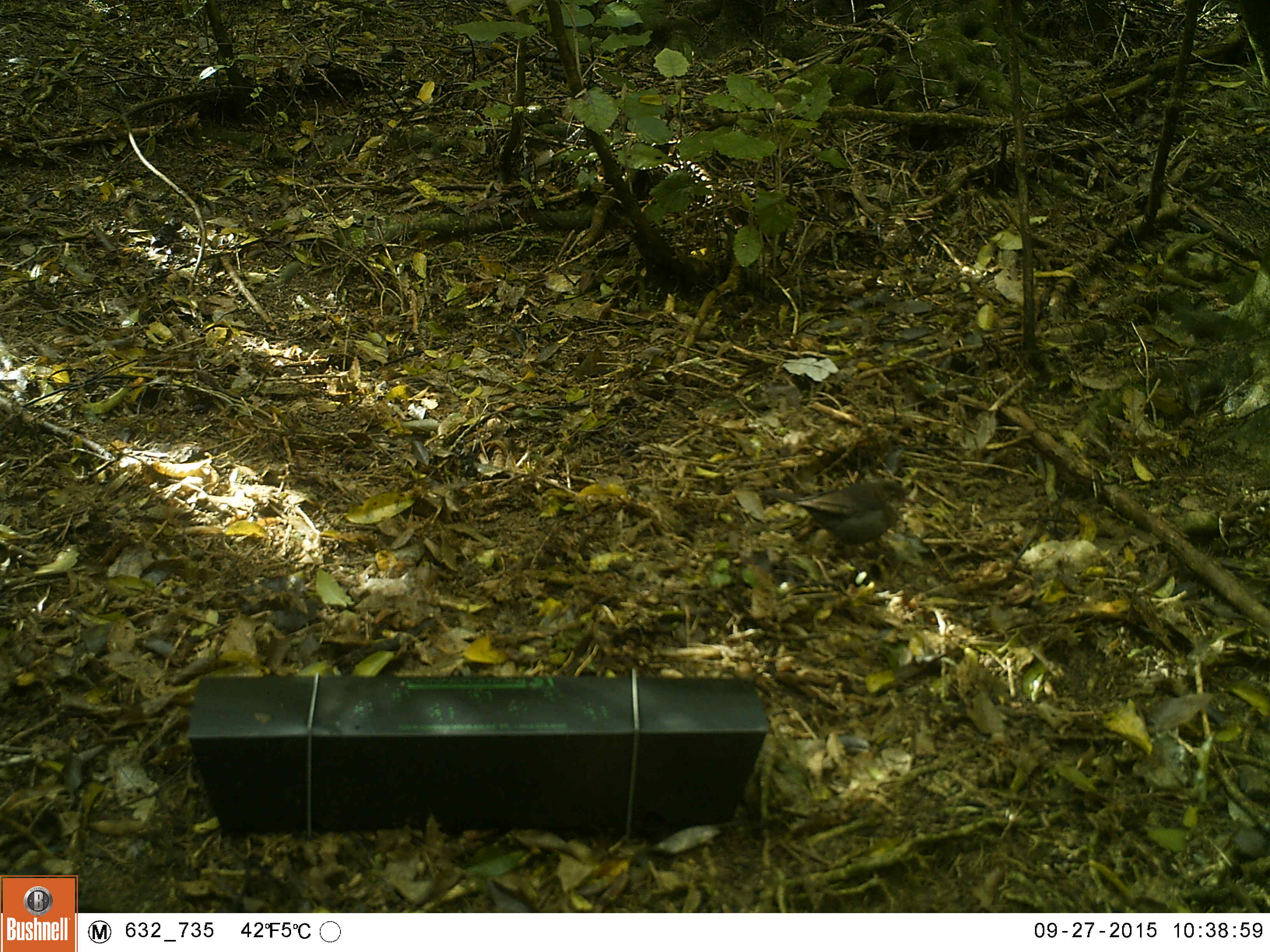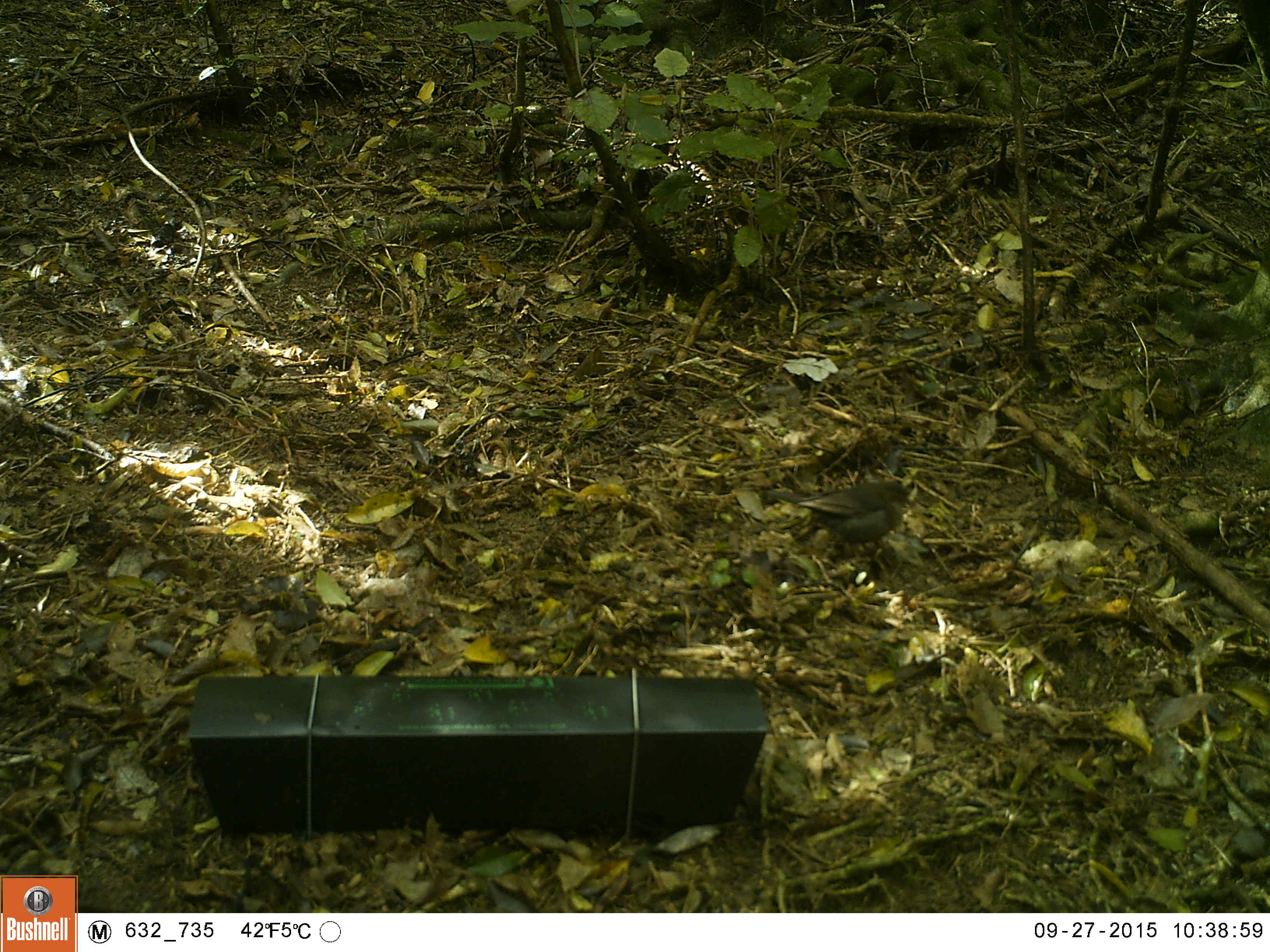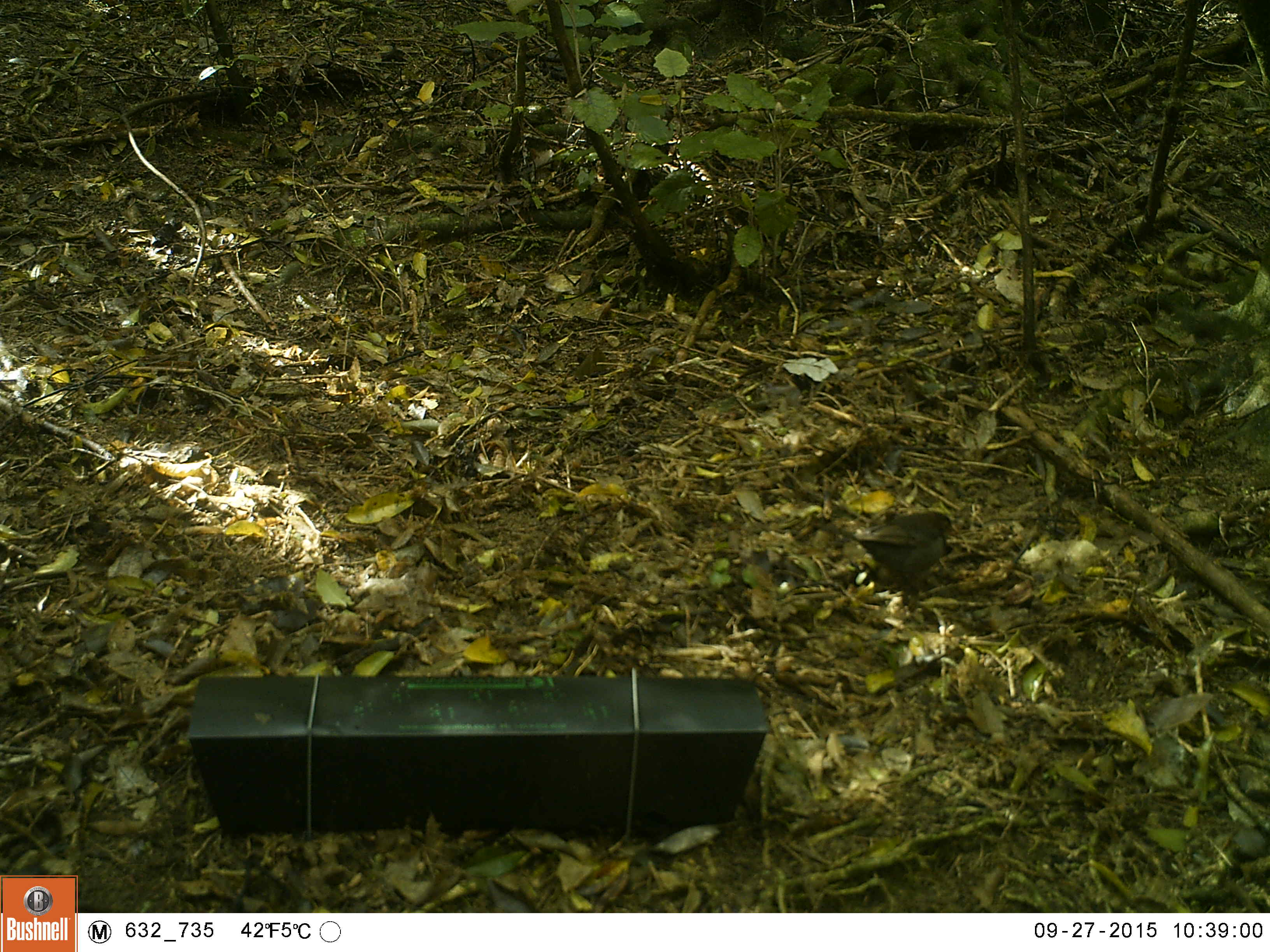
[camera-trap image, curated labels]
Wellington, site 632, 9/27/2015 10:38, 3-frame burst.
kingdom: Animalia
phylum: Chordata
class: Aves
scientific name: Aves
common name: bird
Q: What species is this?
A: Bird (Aves).